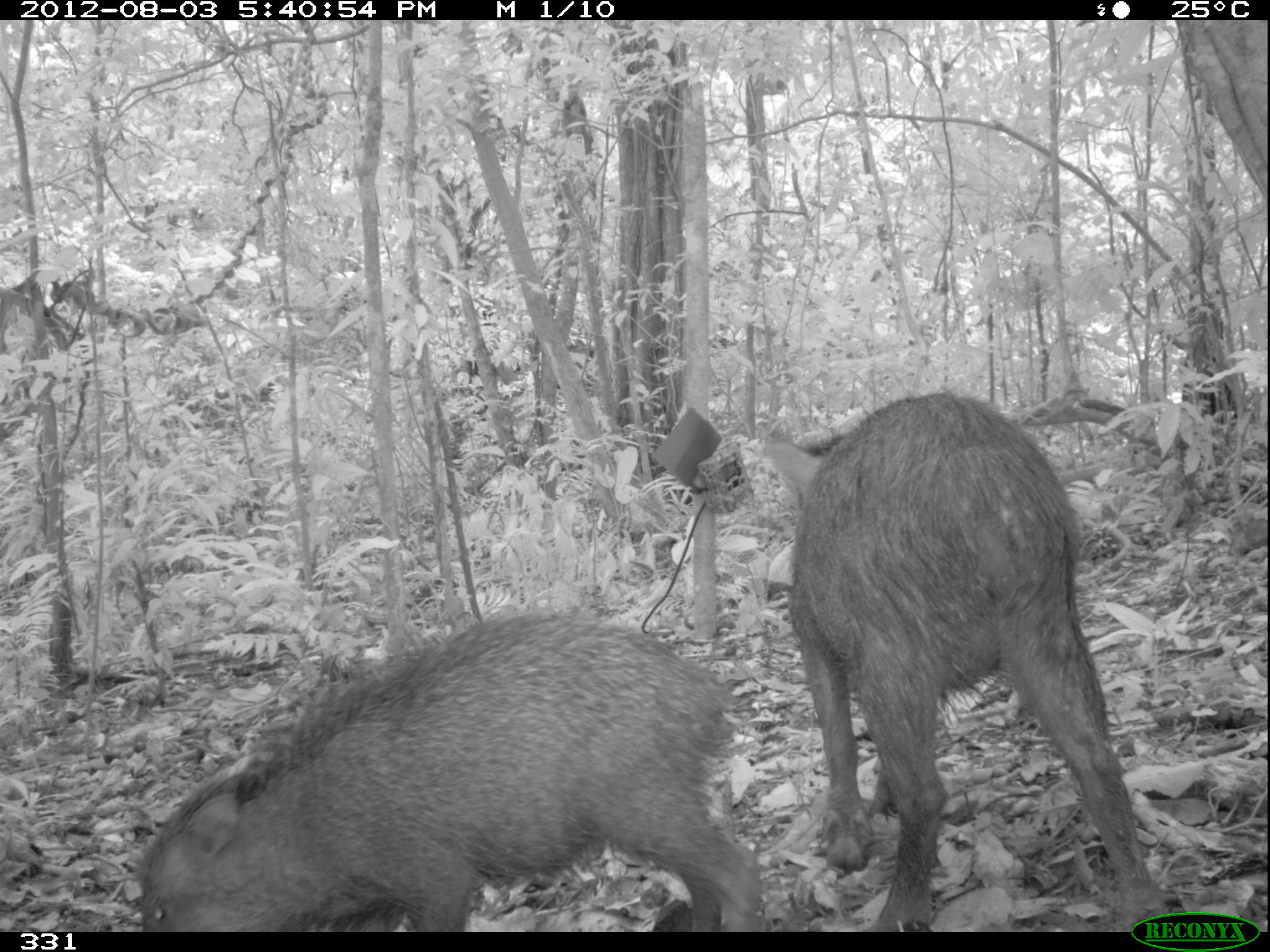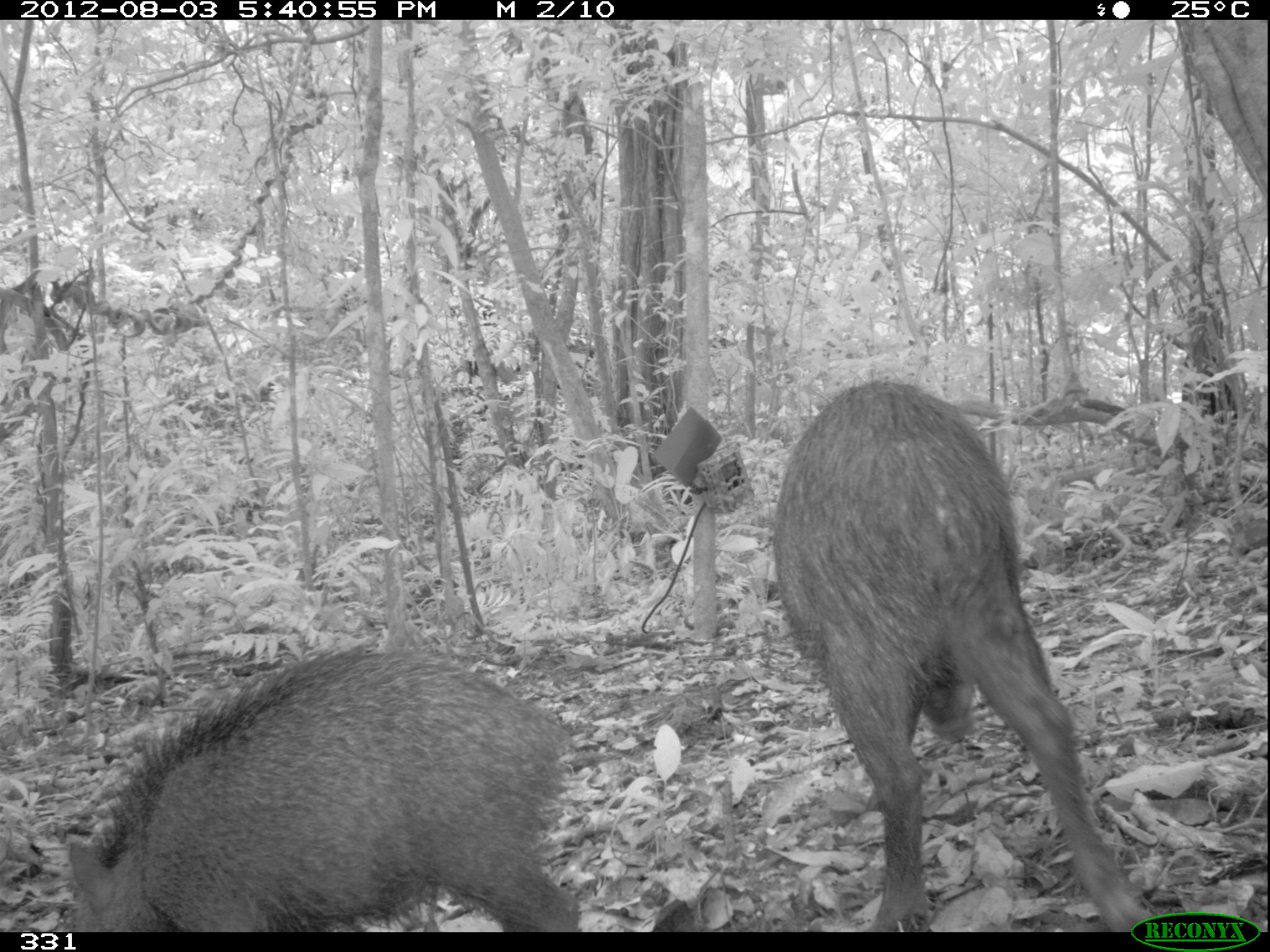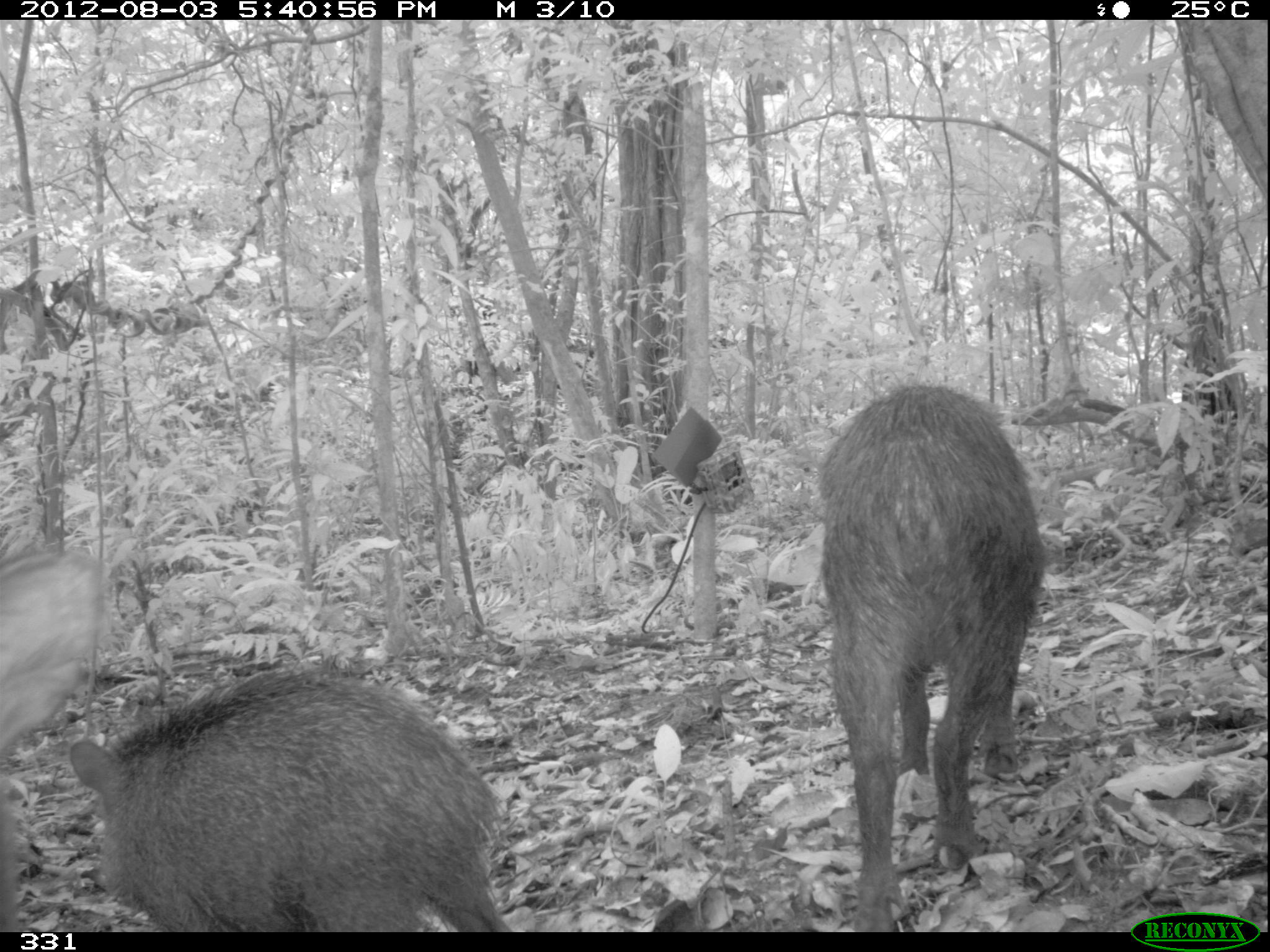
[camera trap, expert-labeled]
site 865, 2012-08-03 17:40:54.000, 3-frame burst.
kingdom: Animalia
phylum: Chordata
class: Mammalia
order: Artiodactyla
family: Tayassuidae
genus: Tayassu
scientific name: Tayassu pecari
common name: white-lipped peccary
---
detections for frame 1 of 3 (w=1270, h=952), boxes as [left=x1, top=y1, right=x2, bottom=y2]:
tayassu pecari: [left=758, top=387, right=1180, bottom=928]; [left=133, top=604, right=768, bottom=931]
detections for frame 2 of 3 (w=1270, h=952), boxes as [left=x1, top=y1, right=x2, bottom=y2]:
tayassu pecari: [left=765, top=377, right=1152, bottom=930]; [left=59, top=634, right=587, bottom=930]